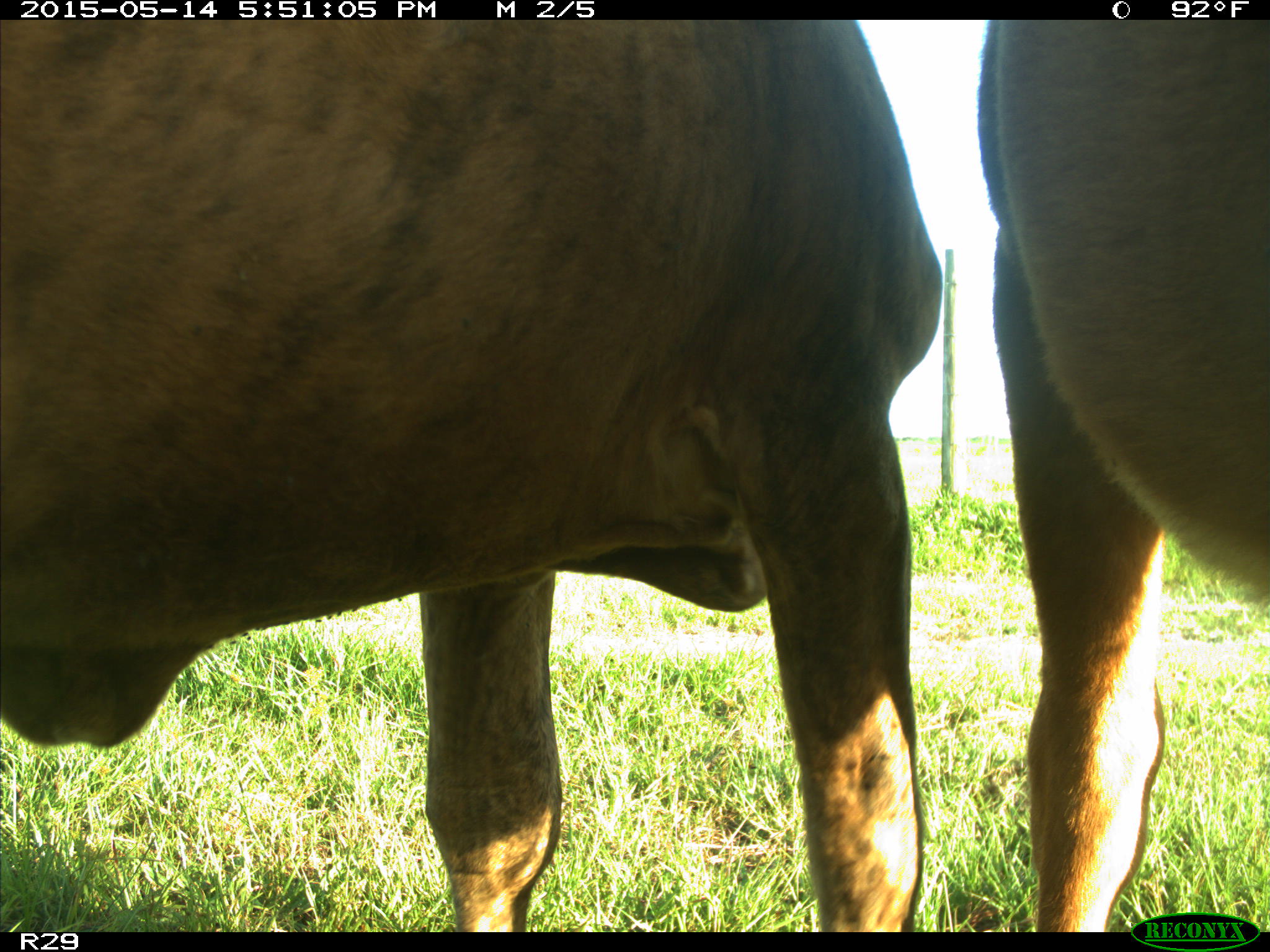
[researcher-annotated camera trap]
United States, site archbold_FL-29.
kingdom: Animalia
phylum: Chordata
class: Mammalia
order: Artiodactyla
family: Bovidae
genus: Bos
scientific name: Bos taurus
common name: domestic cow